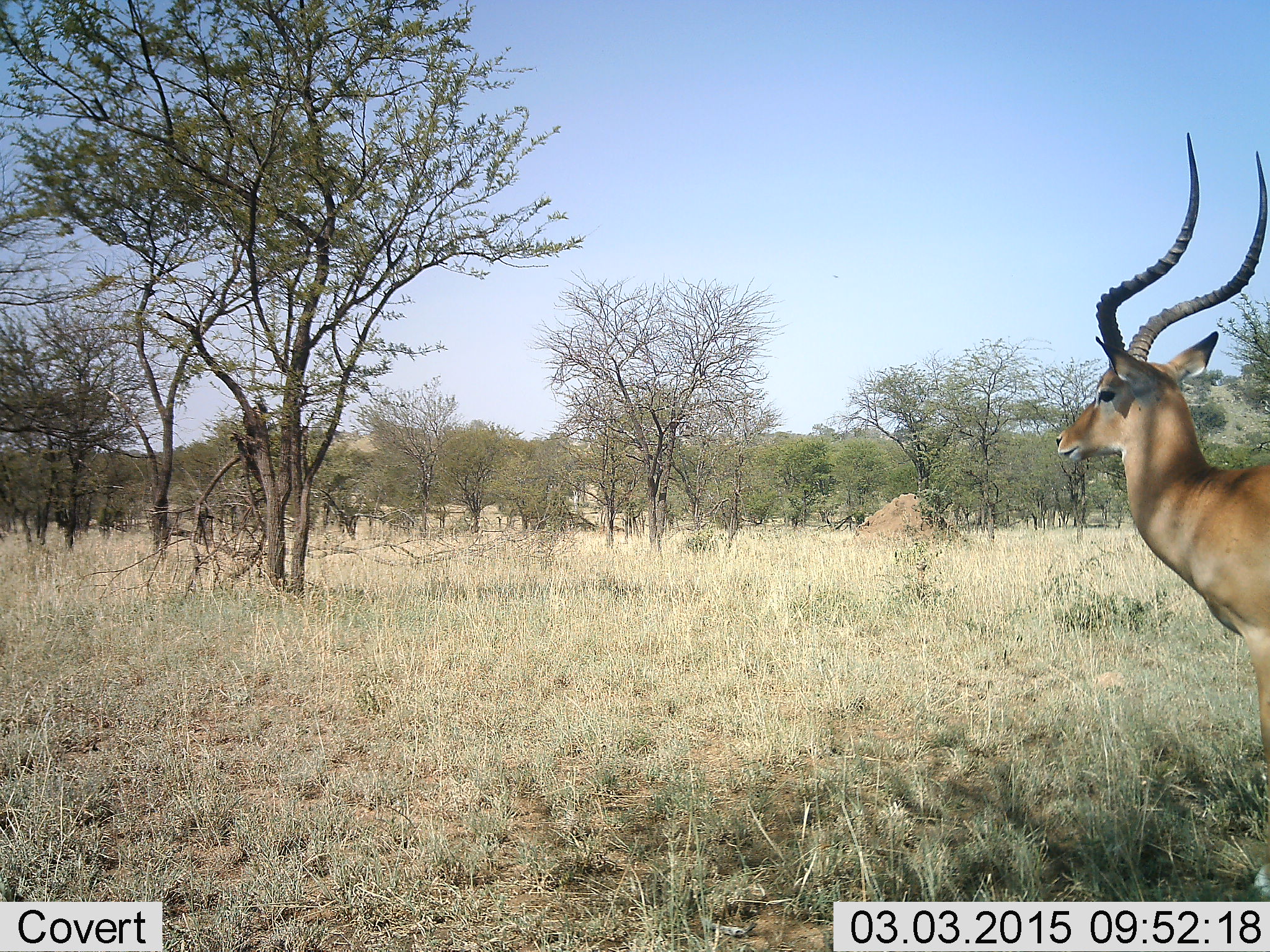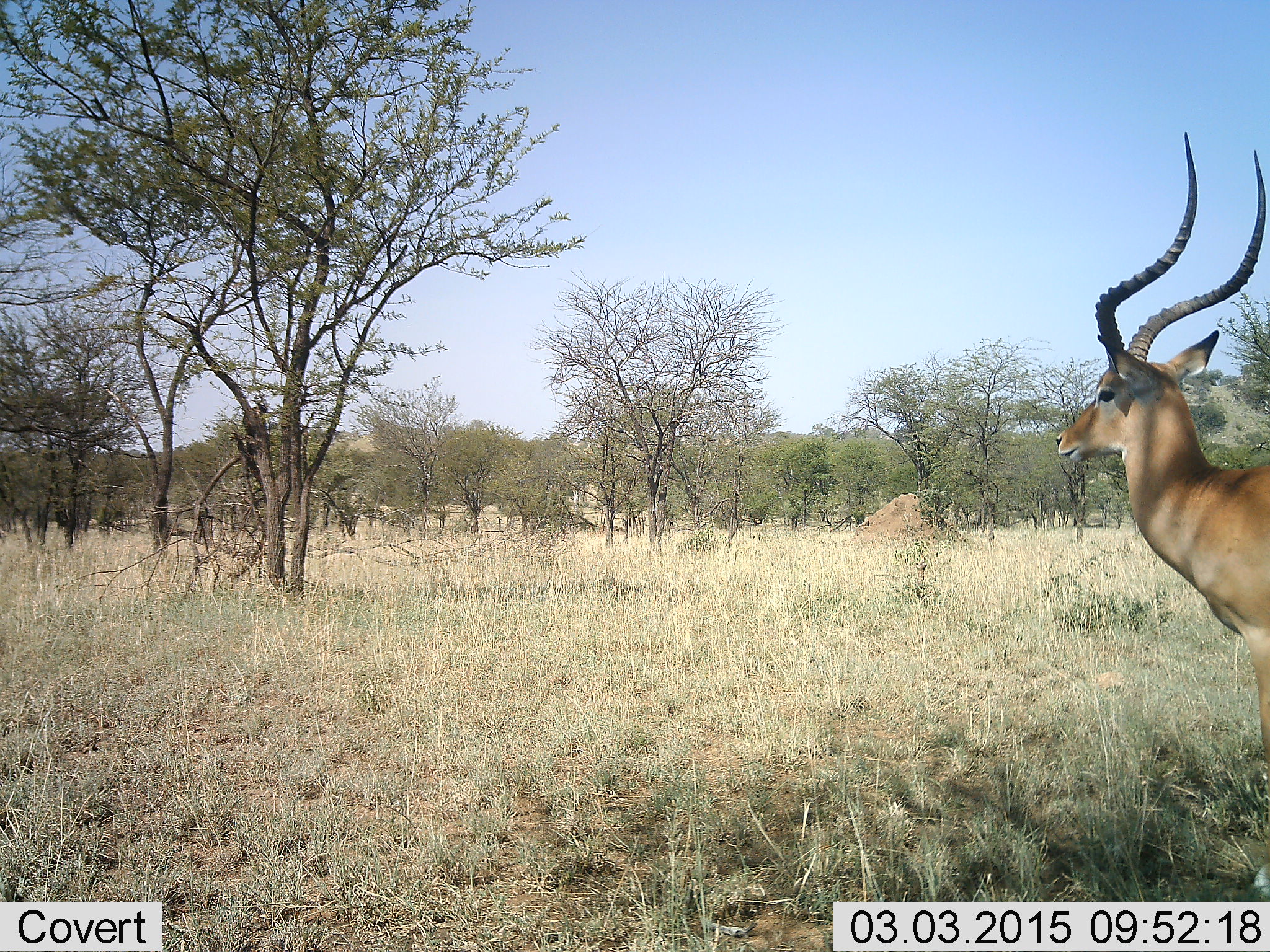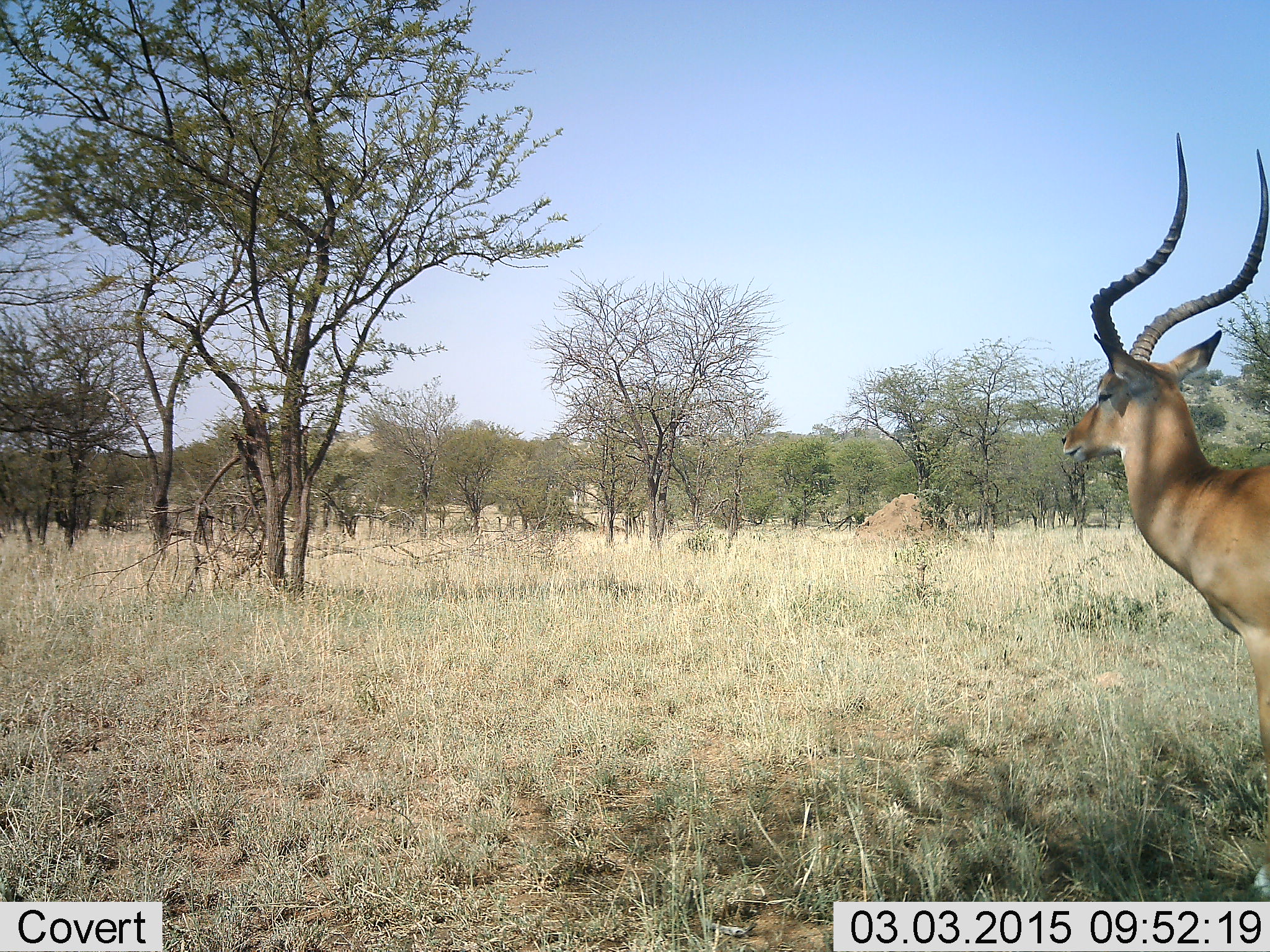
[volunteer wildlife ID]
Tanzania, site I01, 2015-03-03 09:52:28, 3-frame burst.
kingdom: Animalia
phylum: Chordata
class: Mammalia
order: Artiodactyla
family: Bovidae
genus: Aepyceros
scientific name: Aepyceros melampus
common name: impala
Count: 1.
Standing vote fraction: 100%.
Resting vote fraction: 0%.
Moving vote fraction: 0%.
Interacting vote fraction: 0%.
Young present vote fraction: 0%.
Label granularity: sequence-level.